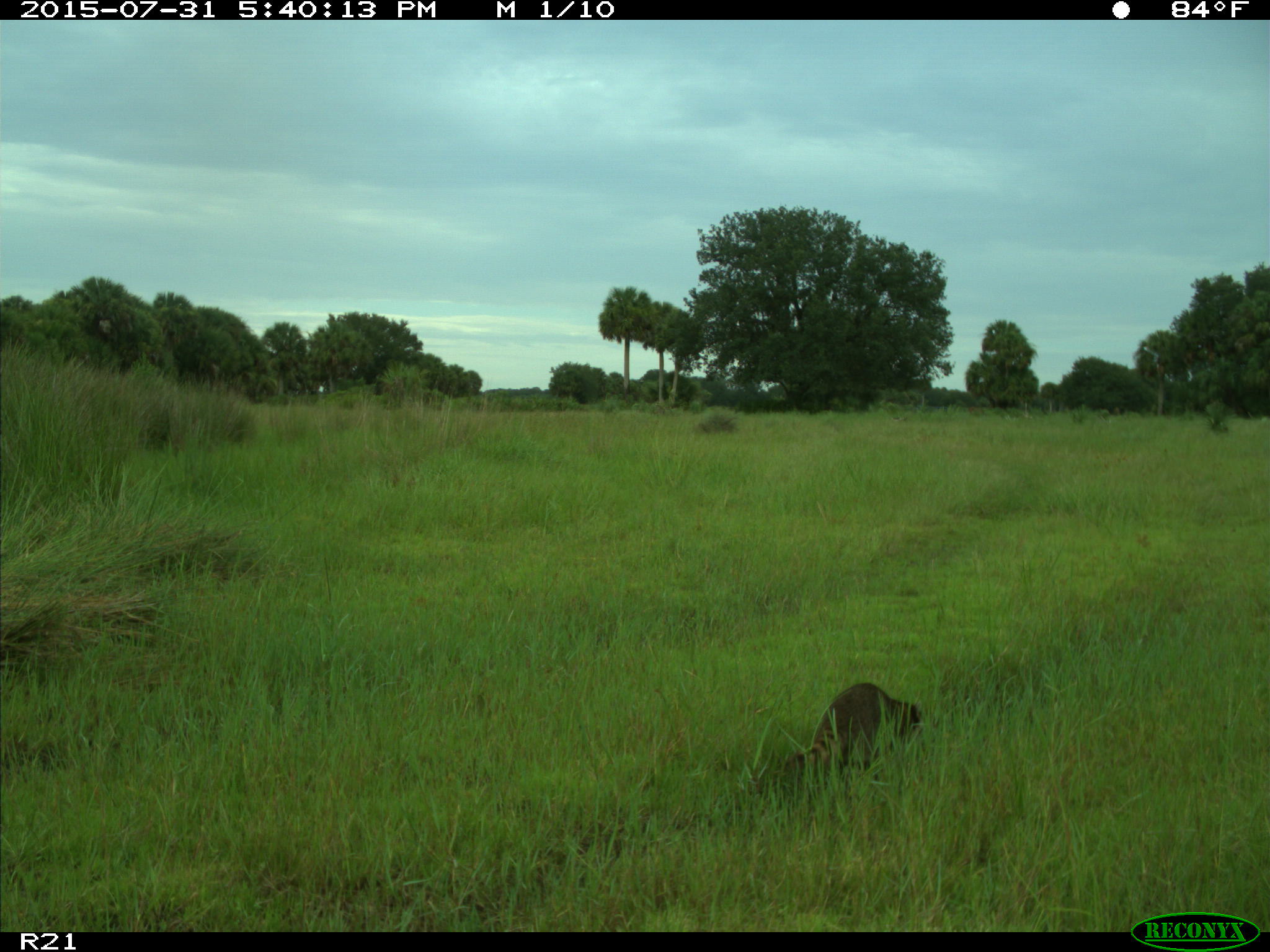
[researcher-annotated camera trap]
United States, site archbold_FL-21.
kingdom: Animalia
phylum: Chordata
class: Mammalia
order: Carnivora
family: Procyonidae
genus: Procyon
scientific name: Procyon lotor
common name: common raccoon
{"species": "Procyon lotor (common raccoon)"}